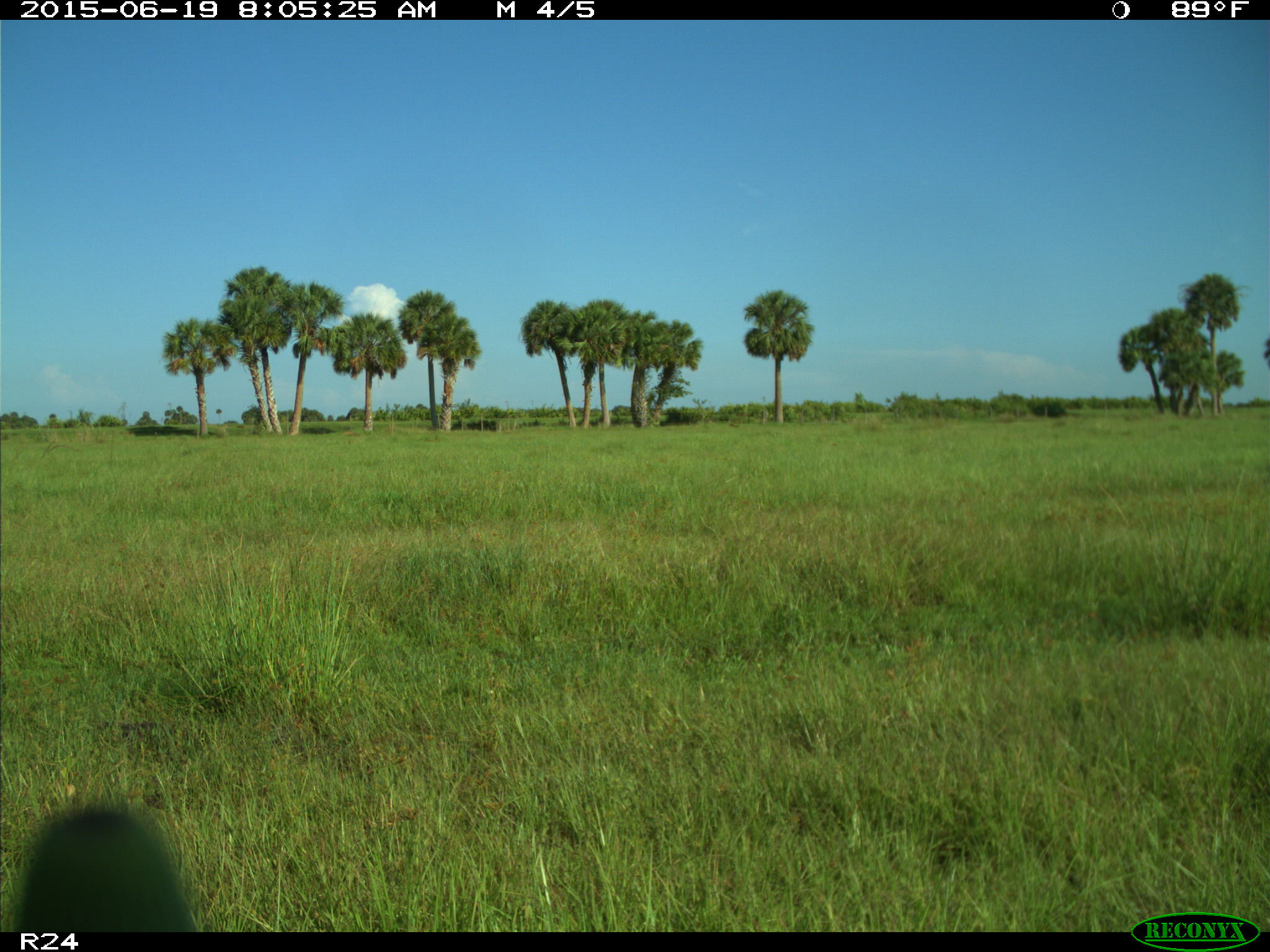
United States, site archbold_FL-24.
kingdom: Animalia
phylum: Chordata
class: Mammalia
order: Artiodactyla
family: Bovidae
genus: Bos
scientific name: Bos taurus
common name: domestic cow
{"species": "Bos taurus (domestic cow)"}